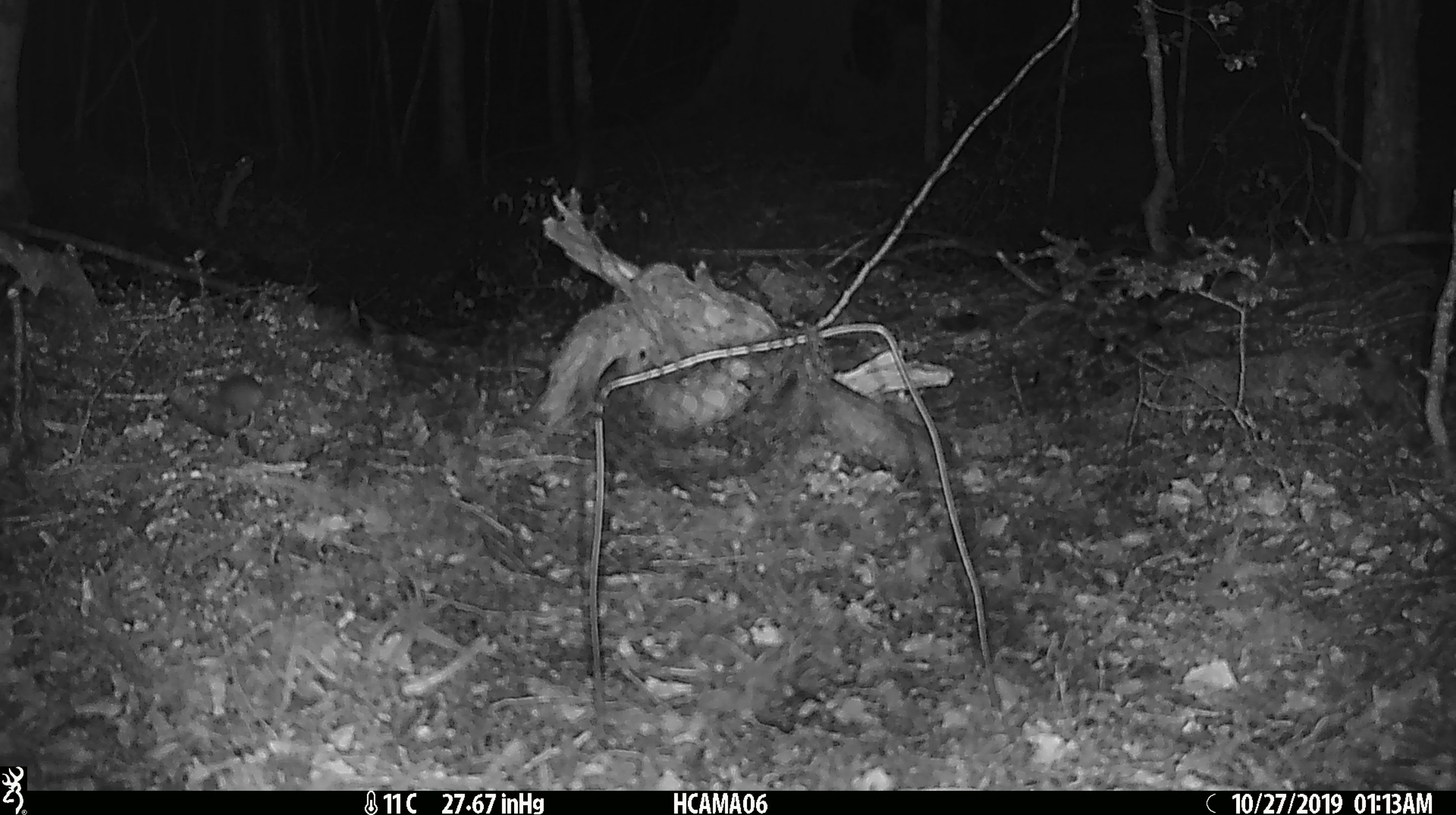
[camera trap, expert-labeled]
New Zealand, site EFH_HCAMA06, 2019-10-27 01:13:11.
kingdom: Animalia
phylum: Chordata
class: Mammalia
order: Rodentia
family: Muridae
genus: Mus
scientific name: Mus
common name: mouse